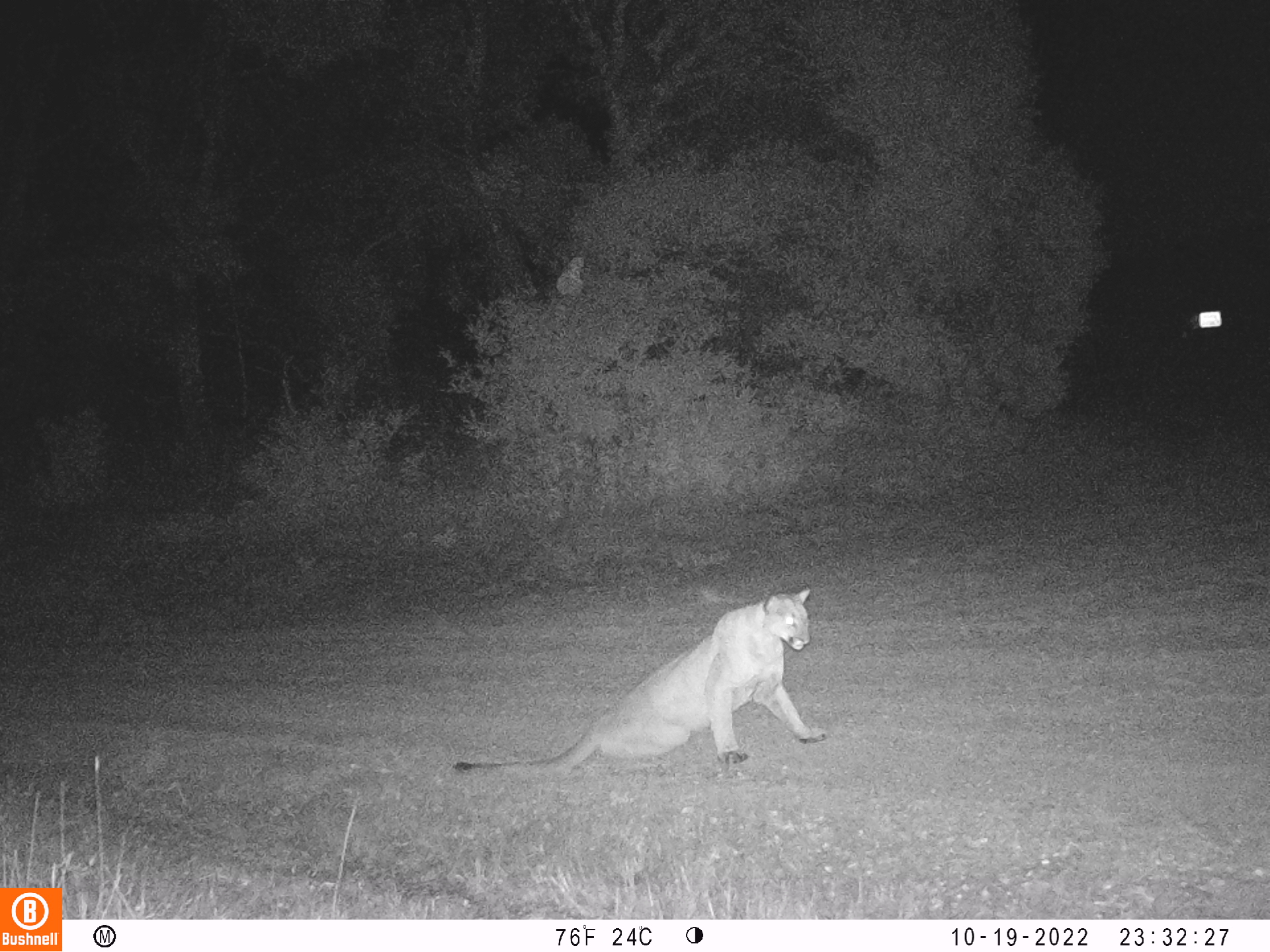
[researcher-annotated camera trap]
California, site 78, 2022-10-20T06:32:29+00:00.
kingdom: Animalia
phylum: Chordata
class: Mammalia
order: Carnivora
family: Felidae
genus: Puma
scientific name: Puma concolor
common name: puma